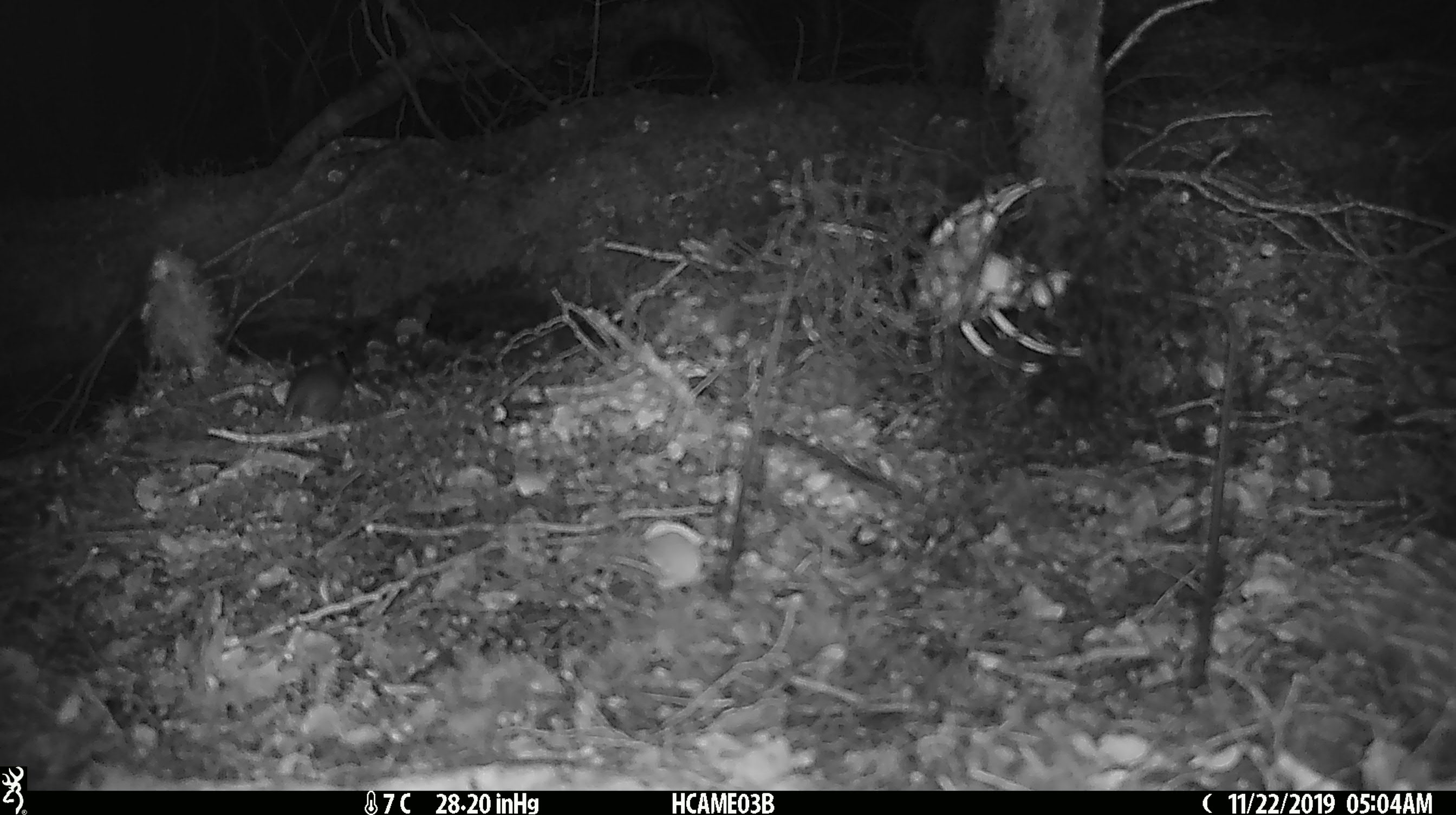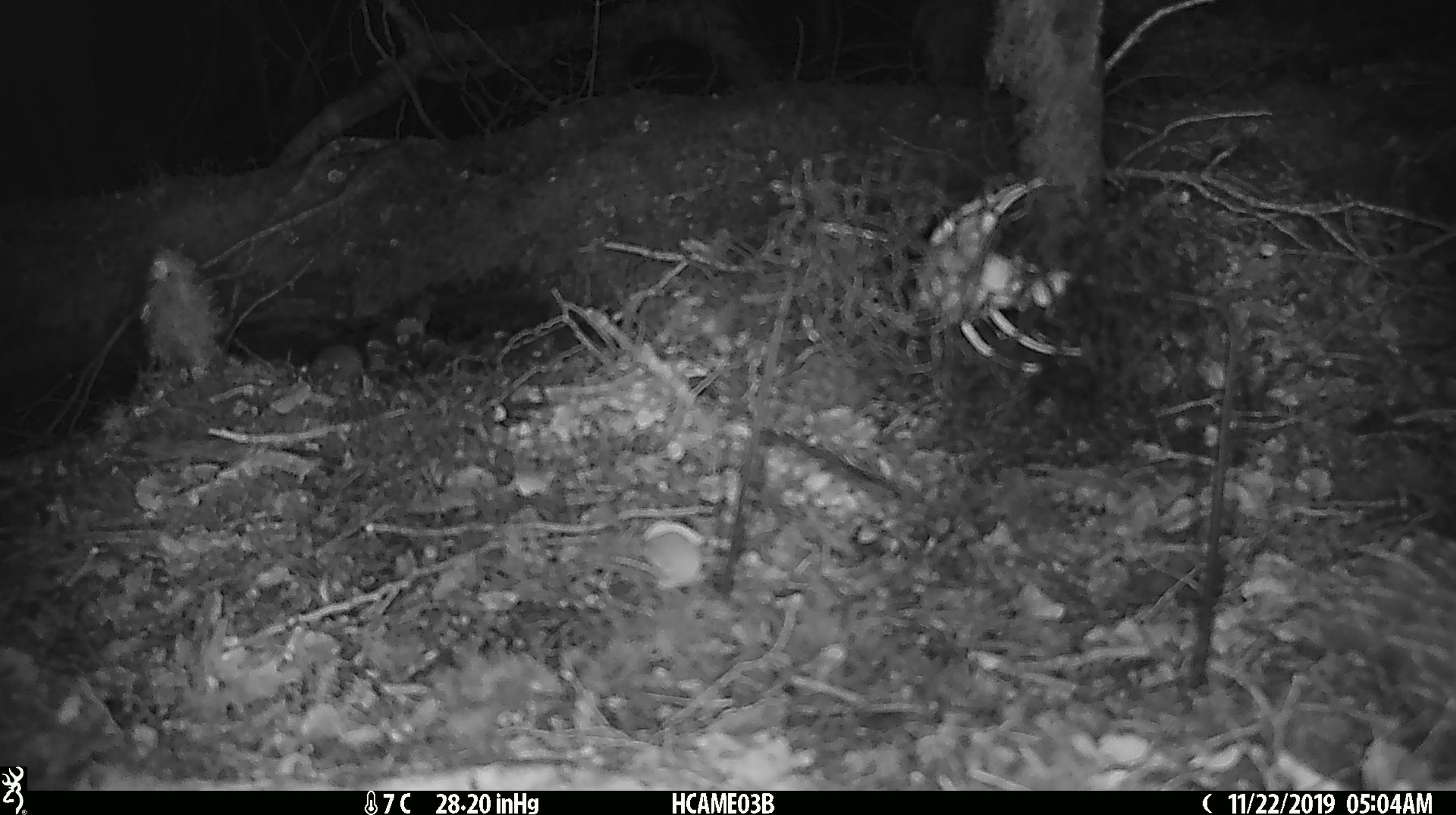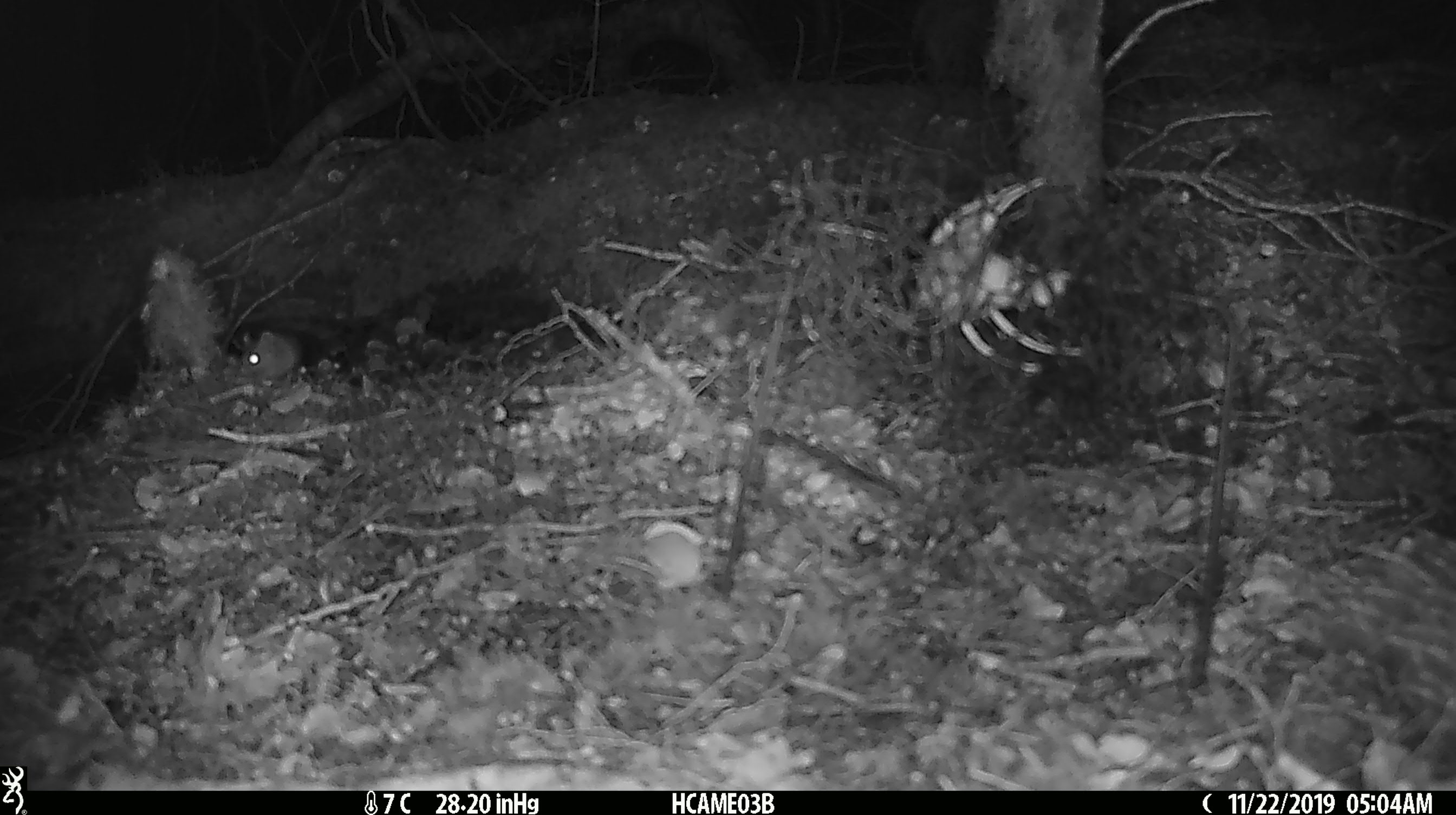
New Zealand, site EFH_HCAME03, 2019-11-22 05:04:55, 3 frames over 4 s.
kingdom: Animalia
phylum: Chordata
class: Mammalia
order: Rodentia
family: Muridae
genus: Mus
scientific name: Mus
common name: mouse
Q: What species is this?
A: Mouse (Mus).